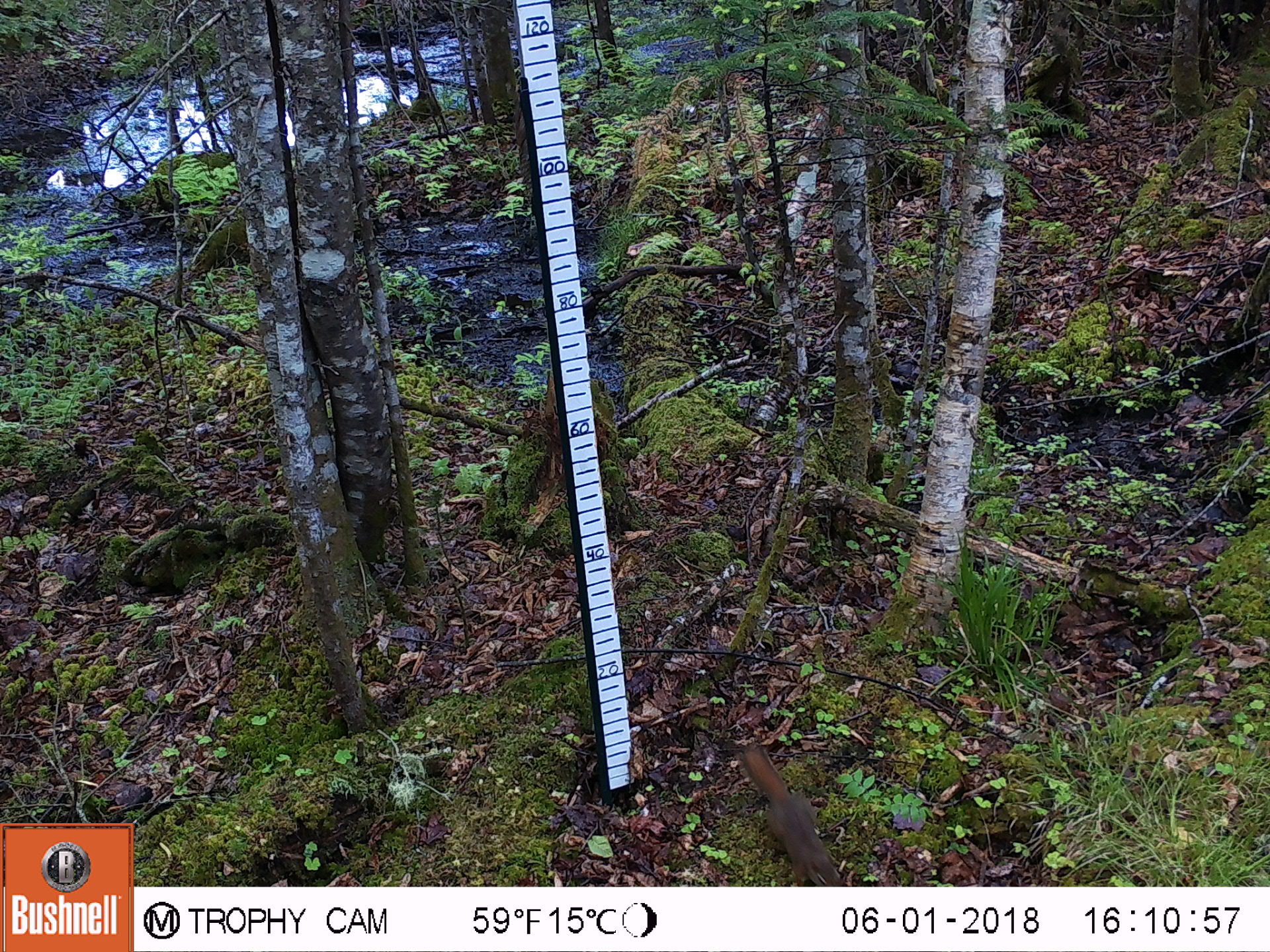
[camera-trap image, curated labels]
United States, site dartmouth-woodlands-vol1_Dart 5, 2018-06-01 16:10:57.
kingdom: Animalia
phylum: Chordata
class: Mammalia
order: Rodentia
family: Sciuridae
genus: Tamiasciurus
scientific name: Tamiasciurus hudsonicus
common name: red squirrel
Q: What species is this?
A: Red squirrel (Tamiasciurus hudsonicus).